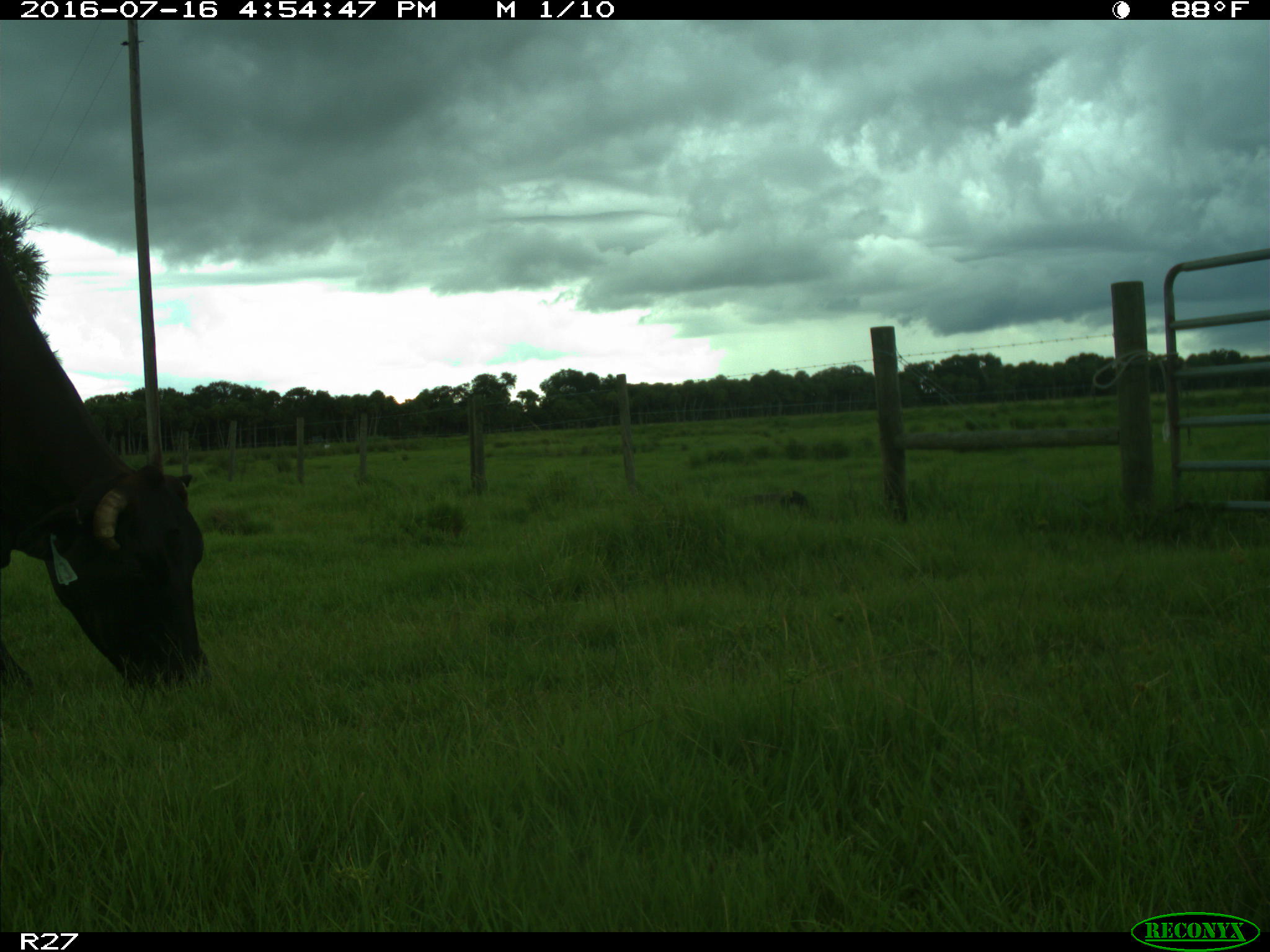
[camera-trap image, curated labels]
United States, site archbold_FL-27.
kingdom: Animalia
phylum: Chordata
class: Mammalia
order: Artiodactyla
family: Bovidae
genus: Bos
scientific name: Bos taurus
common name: domestic cow